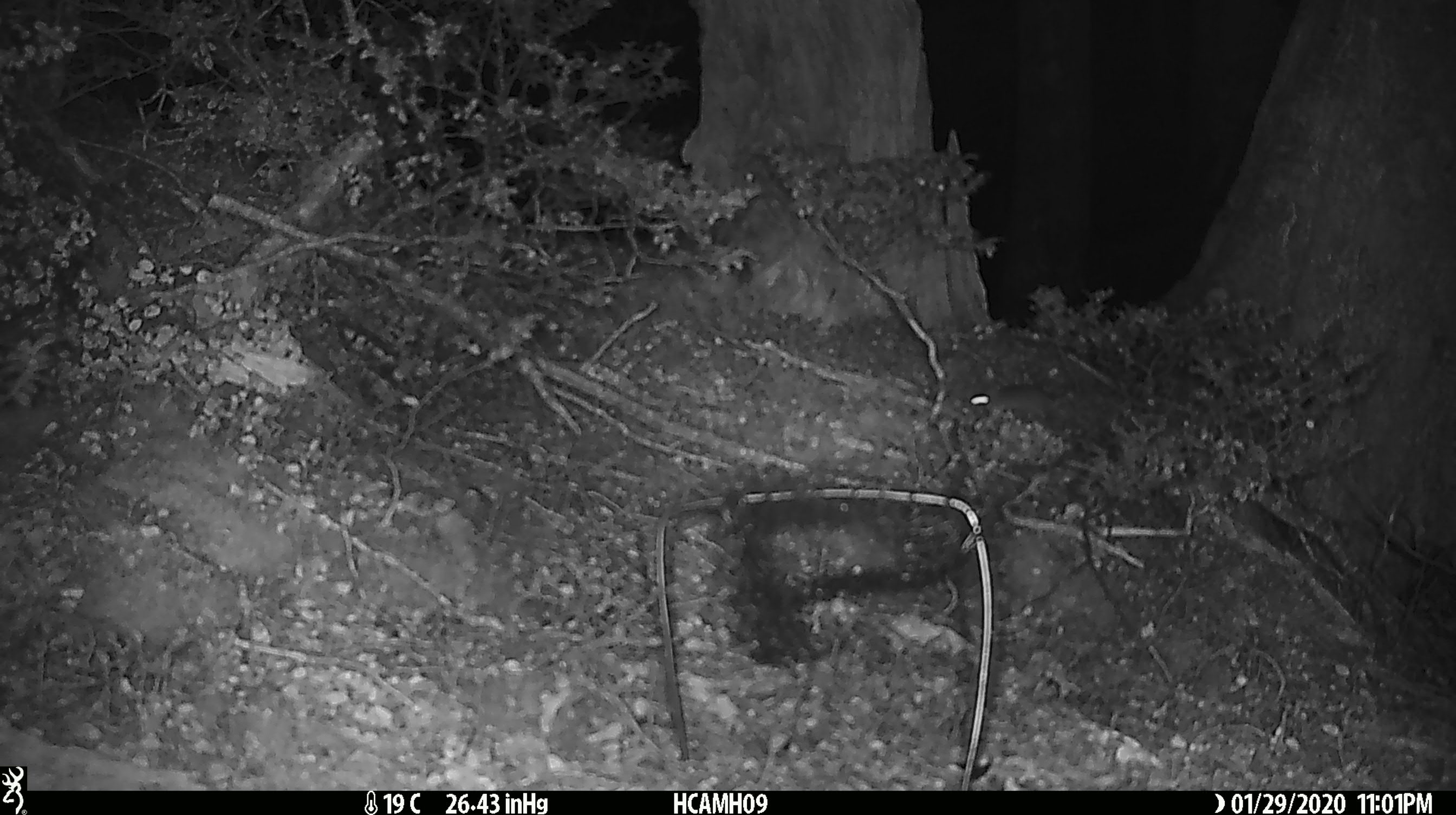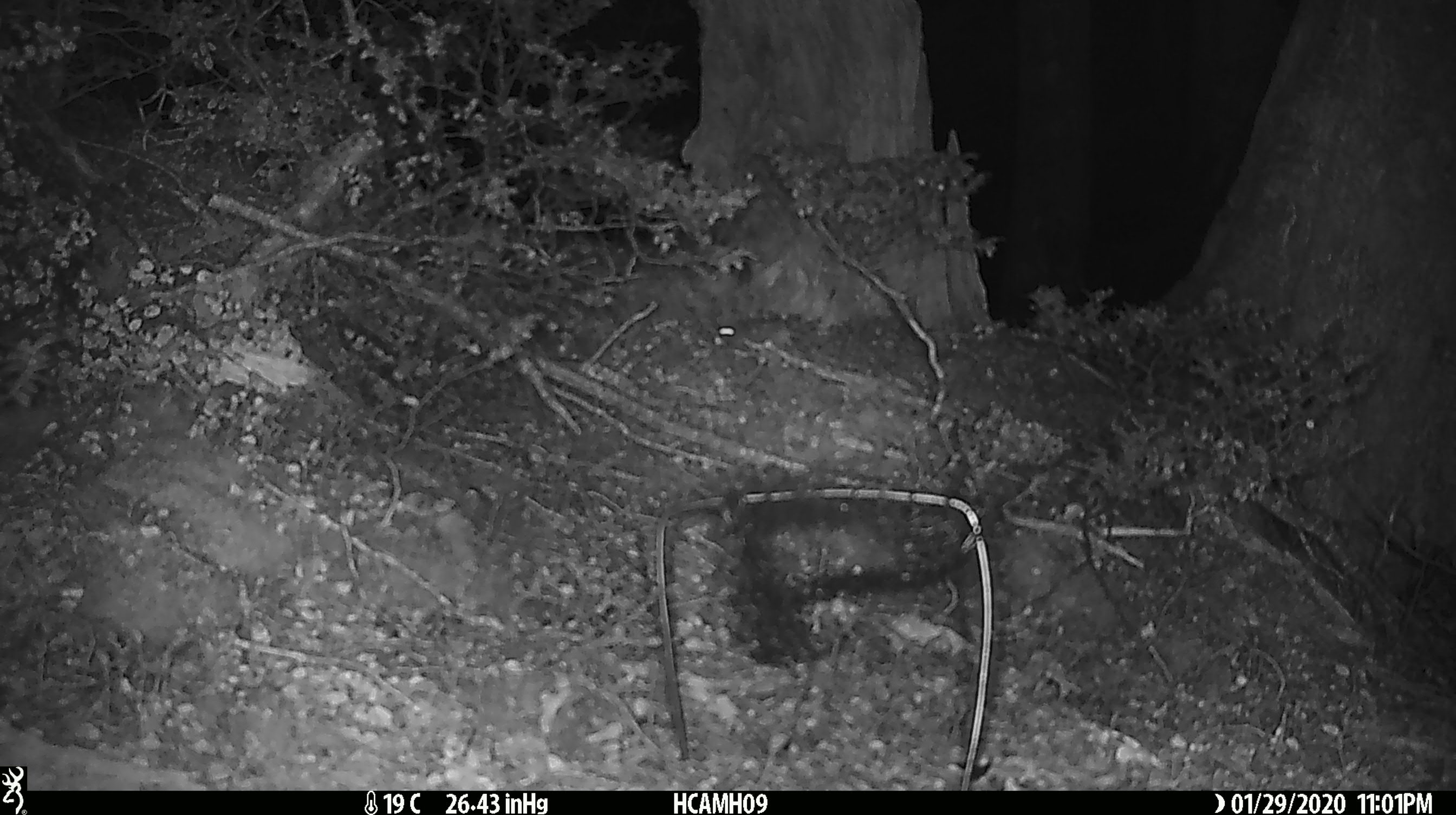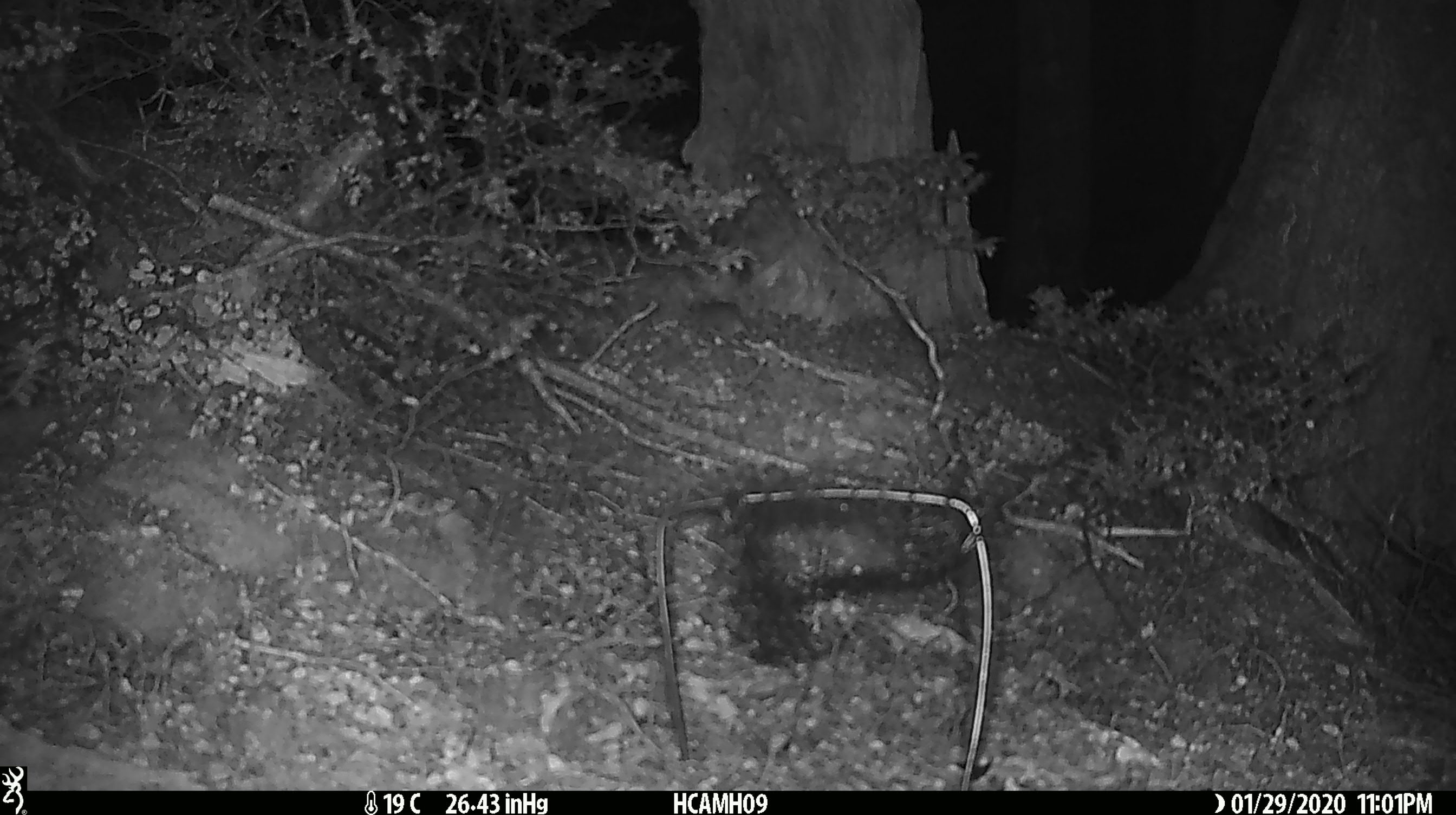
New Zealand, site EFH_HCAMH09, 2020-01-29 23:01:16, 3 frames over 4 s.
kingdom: Animalia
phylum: Chordata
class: Mammalia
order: Rodentia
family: Muridae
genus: Mus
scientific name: Mus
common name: mouse